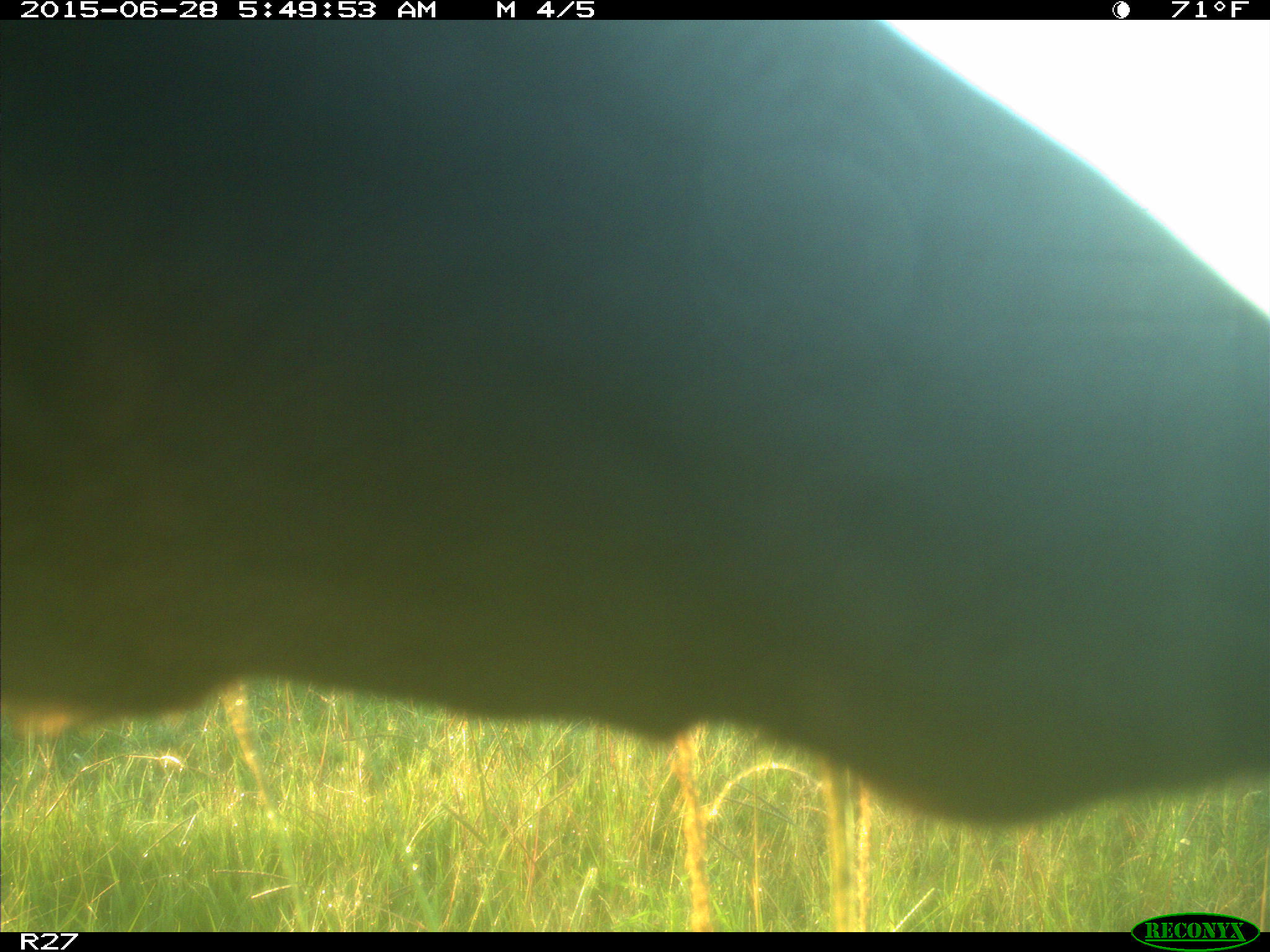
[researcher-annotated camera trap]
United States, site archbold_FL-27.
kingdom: Animalia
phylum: Chordata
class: Mammalia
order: Artiodactyla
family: Bovidae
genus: Bos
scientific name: Bos taurus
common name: domestic cow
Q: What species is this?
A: Bos taurus (domestic cow).